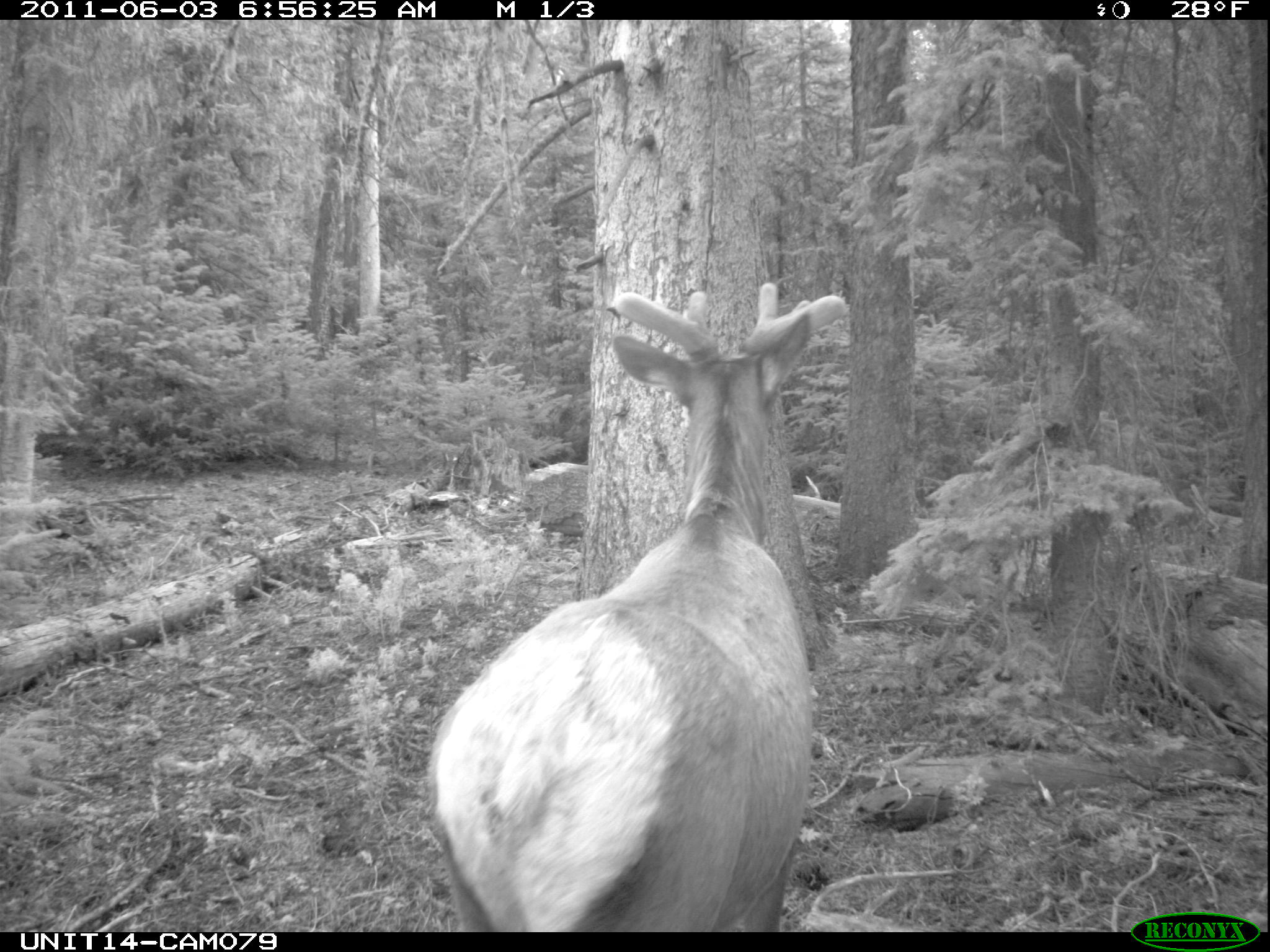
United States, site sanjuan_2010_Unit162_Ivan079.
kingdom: Animalia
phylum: Chordata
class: Mammalia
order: Artiodactyla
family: Cervidae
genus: Cervus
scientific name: Cervus elaphus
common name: red deer